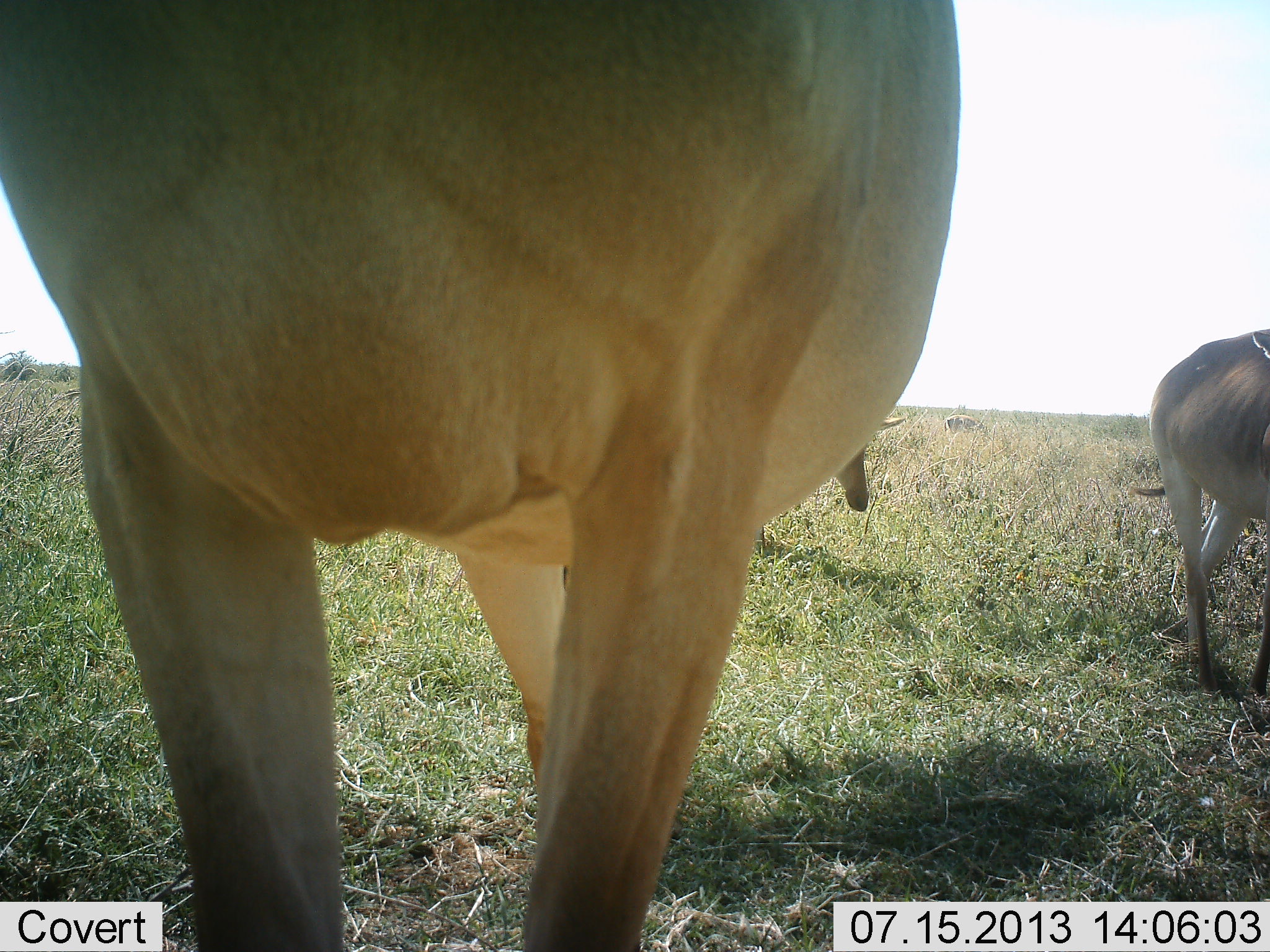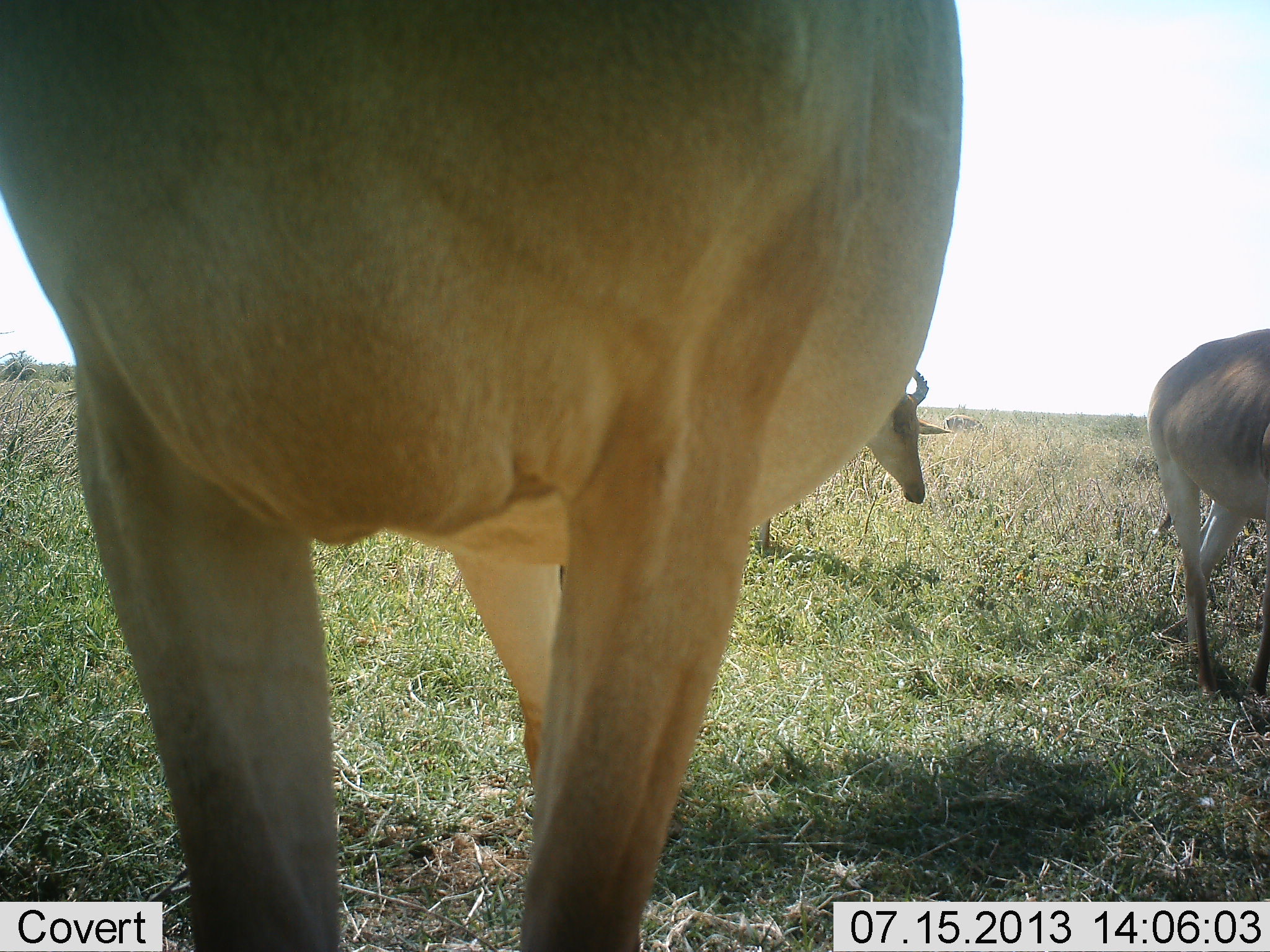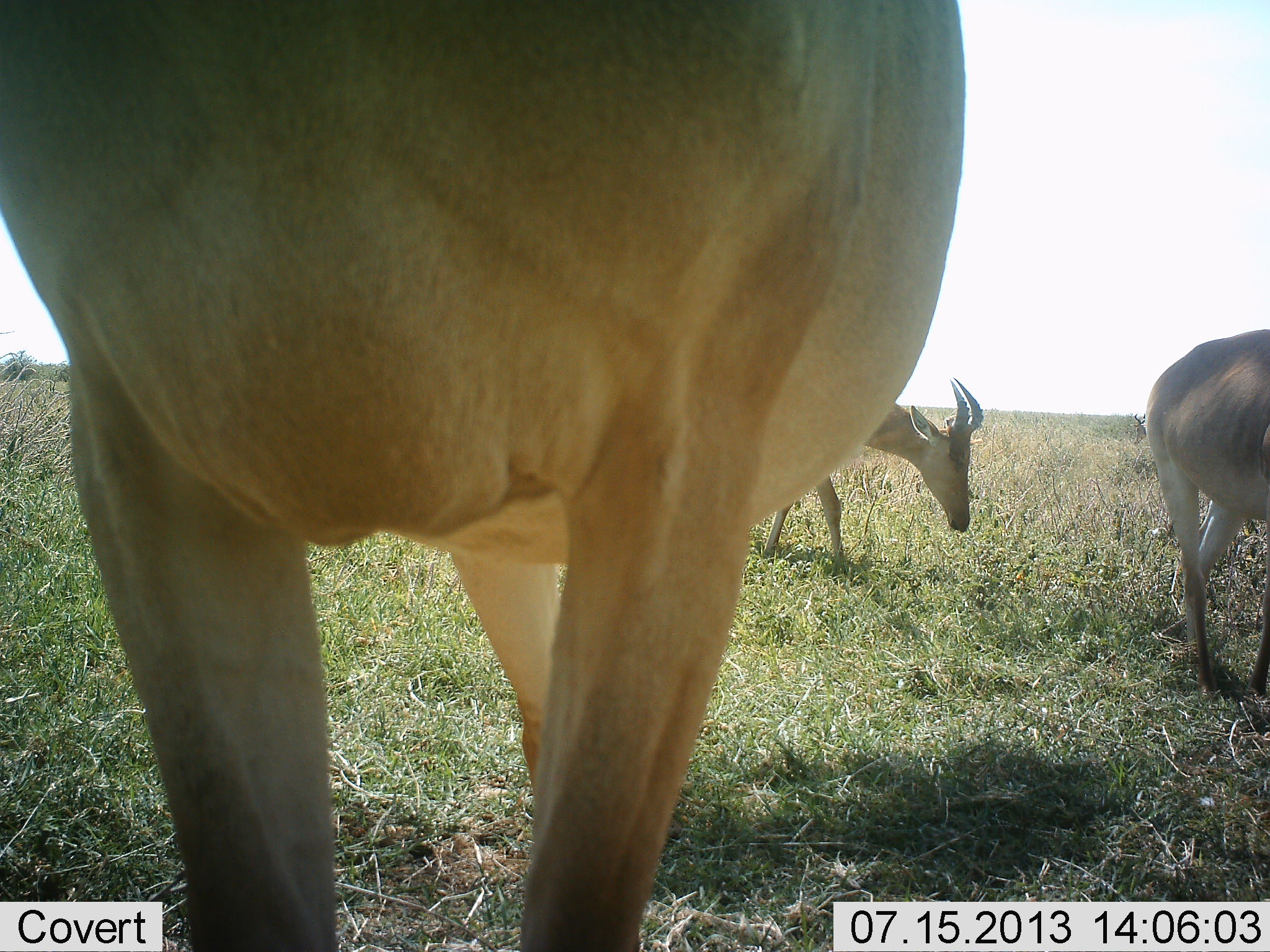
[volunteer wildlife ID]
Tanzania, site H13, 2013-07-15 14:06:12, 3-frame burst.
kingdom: Animalia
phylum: Chordata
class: Mammalia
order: Artiodactyla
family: Bovidae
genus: Alcelaphus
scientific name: Alcelaphus buselaphus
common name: hartebeest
Hartebeest (Alcelaphus buselaphus), count 3. Behavior (volunteer vote fractions): standing 83%, resting 0%, moving 50%, interacting 0%. Young present (vote fraction): 0%. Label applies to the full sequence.